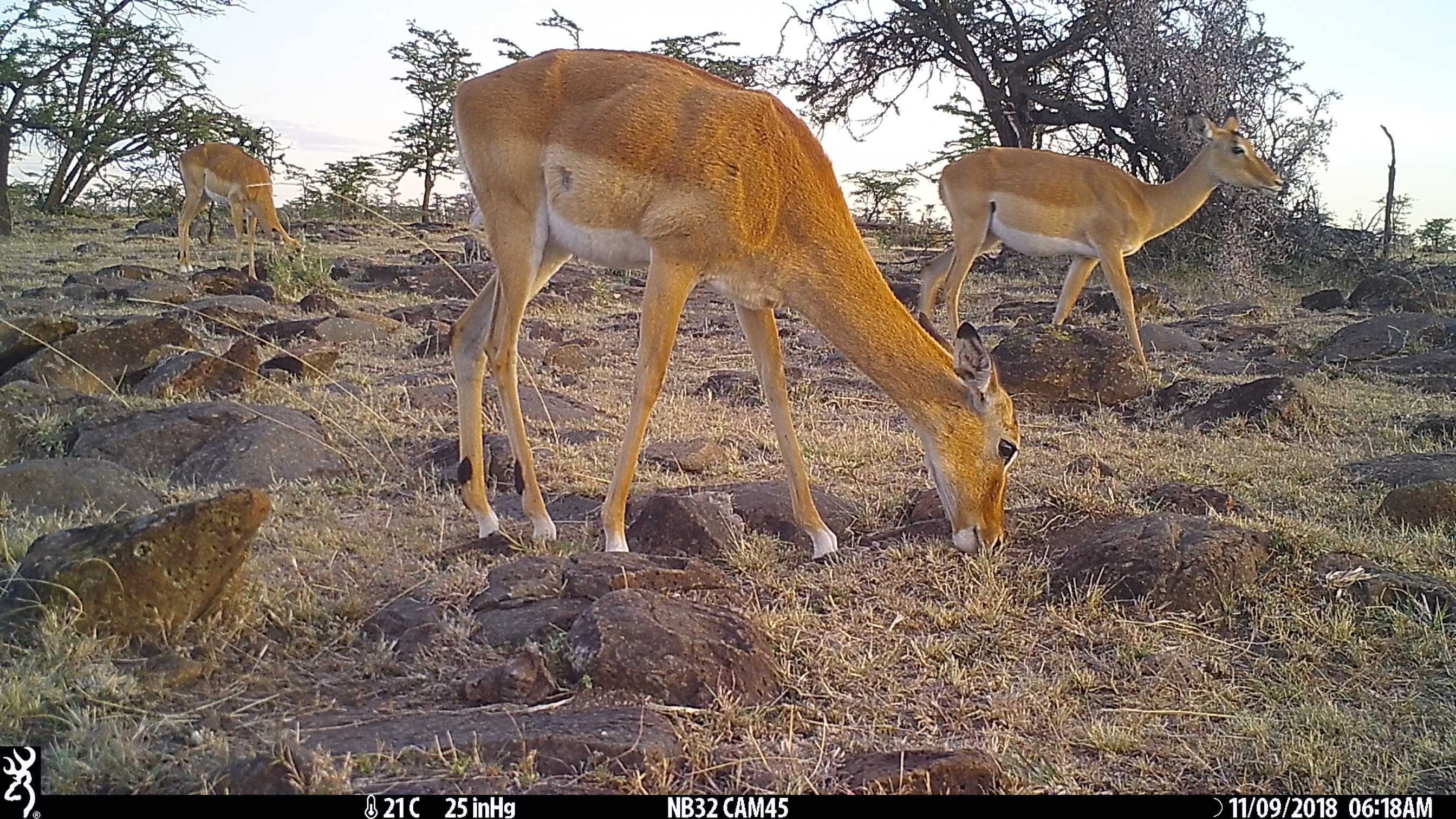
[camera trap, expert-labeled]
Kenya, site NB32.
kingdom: Animalia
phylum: Chordata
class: Mammalia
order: Artiodactyla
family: Bovidae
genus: Aepyceros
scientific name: Aepyceros melampus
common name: impala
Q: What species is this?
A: Impala (Aepyceros melampus).